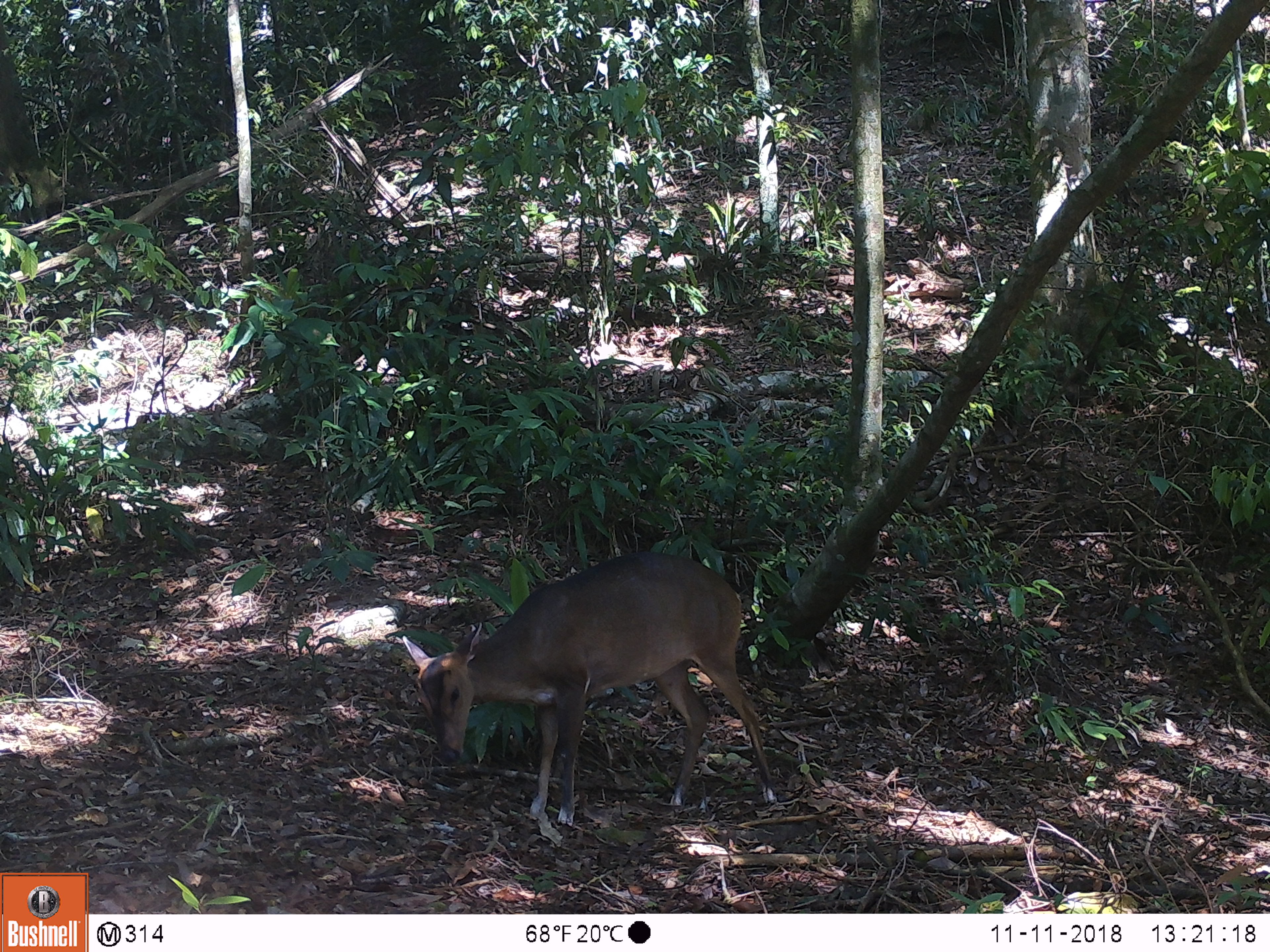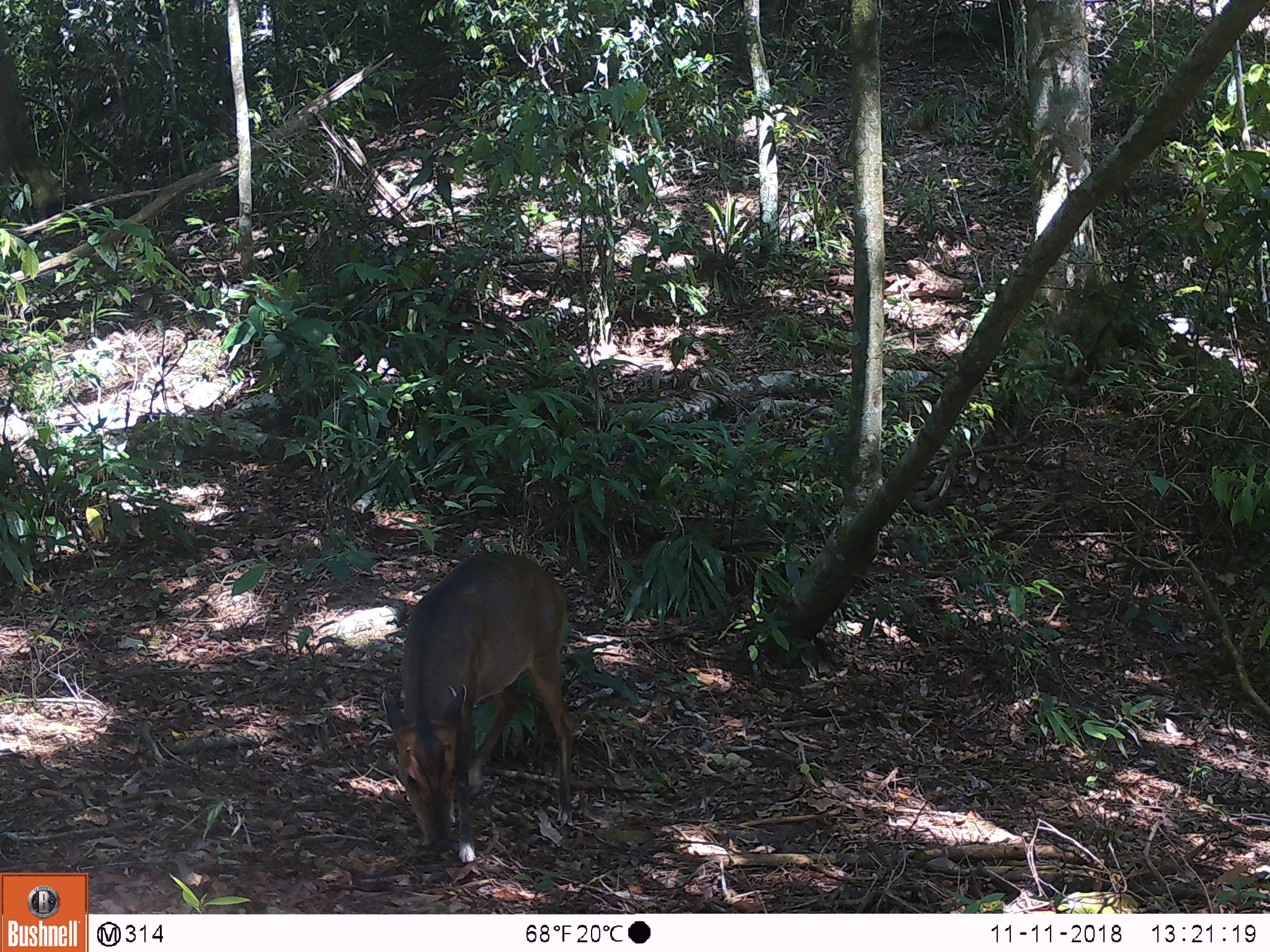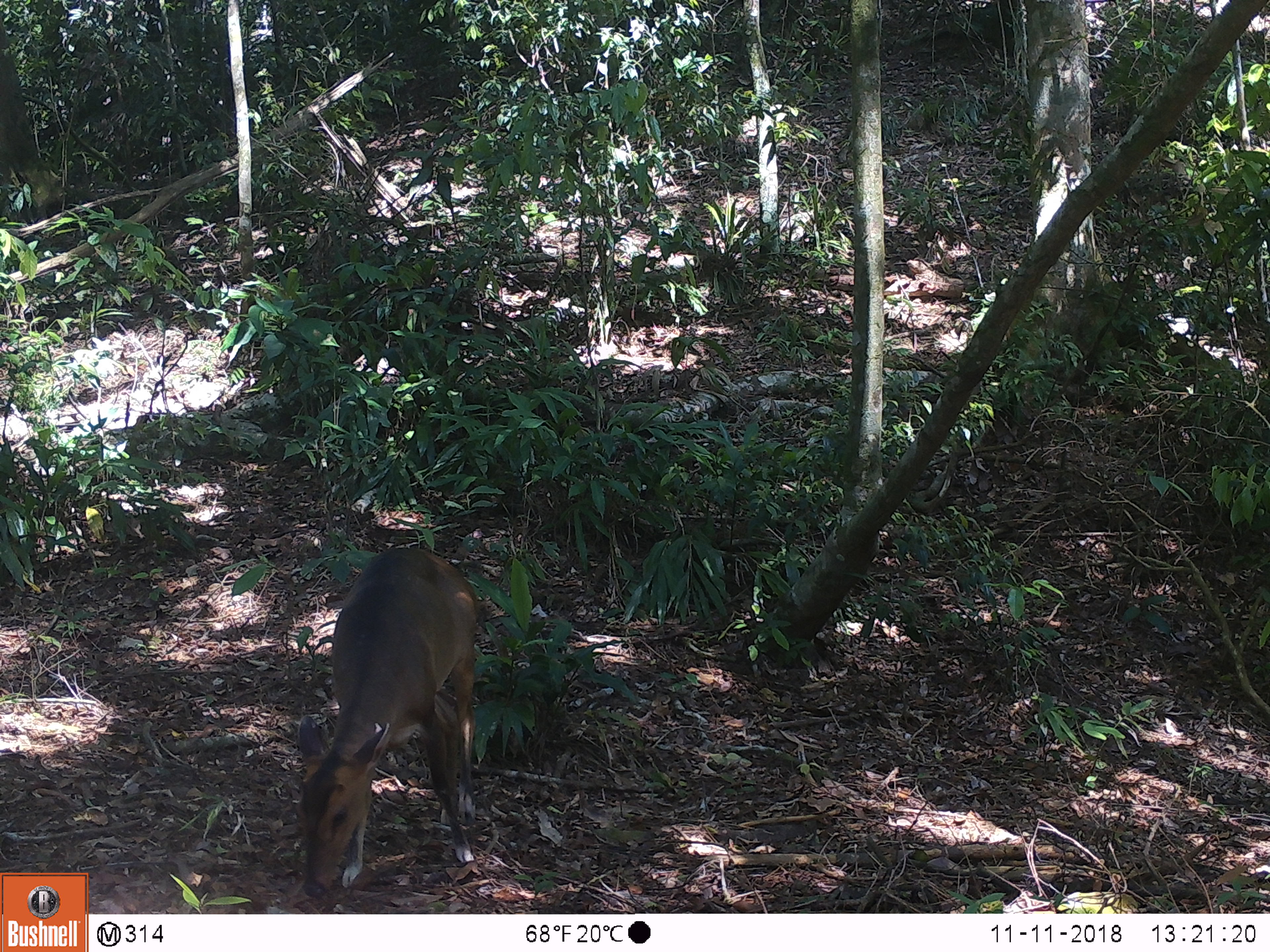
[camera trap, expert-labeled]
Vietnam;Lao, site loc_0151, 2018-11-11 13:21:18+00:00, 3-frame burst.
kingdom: Animalia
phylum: Chordata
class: Mammalia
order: Artiodactyla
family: Cervidae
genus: Muntiacus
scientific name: Muntiacus vuquangensis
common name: large-antlered muntjac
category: large antlered muntjac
Large antlered muntjac (large-antlered muntjac) (Muntiacus vuquangensis). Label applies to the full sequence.